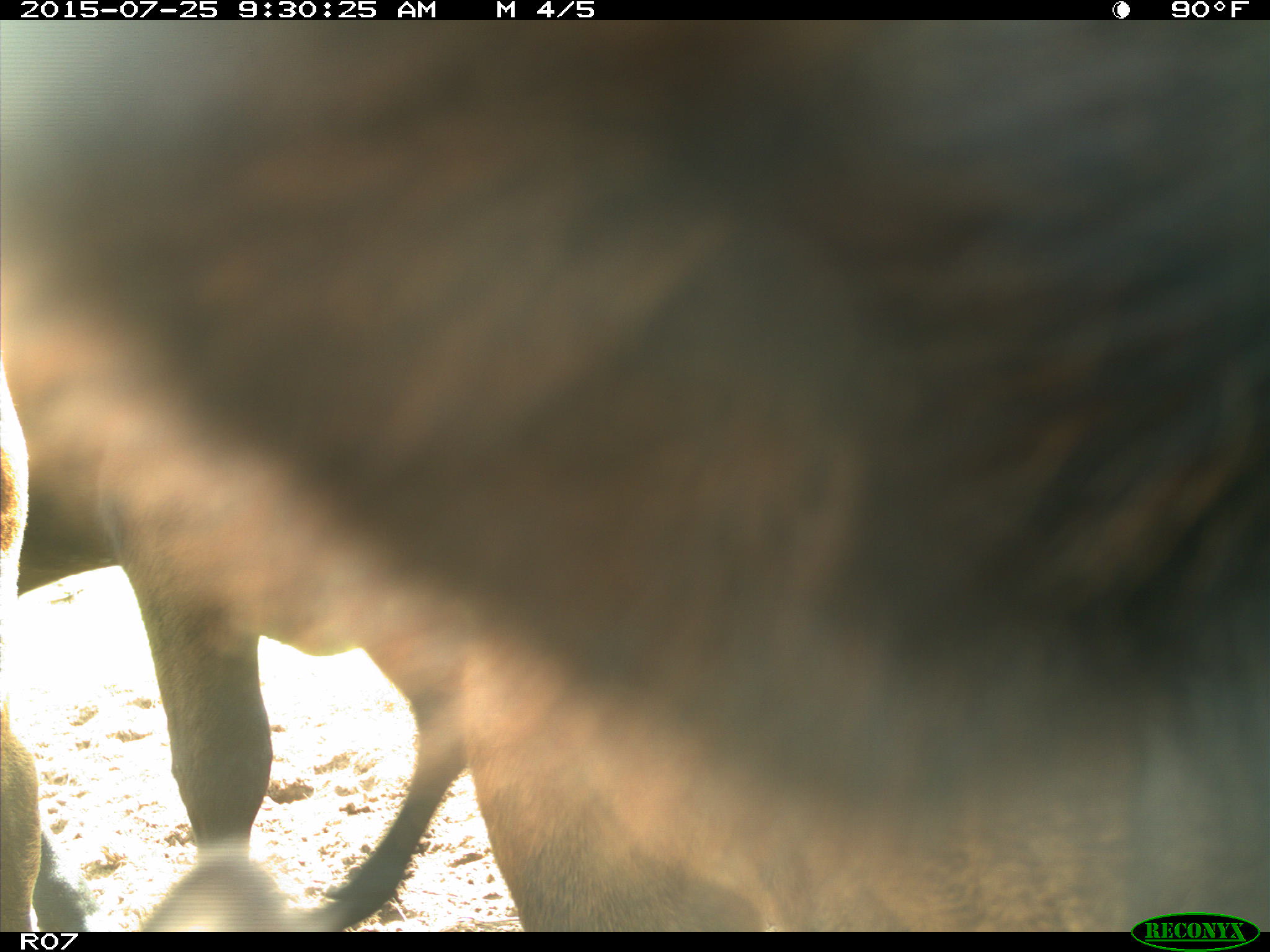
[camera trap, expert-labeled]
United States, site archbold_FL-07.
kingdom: Animalia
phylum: Chordata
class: Mammalia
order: Artiodactyla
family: Bovidae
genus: Bos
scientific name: Bos taurus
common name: domestic cow